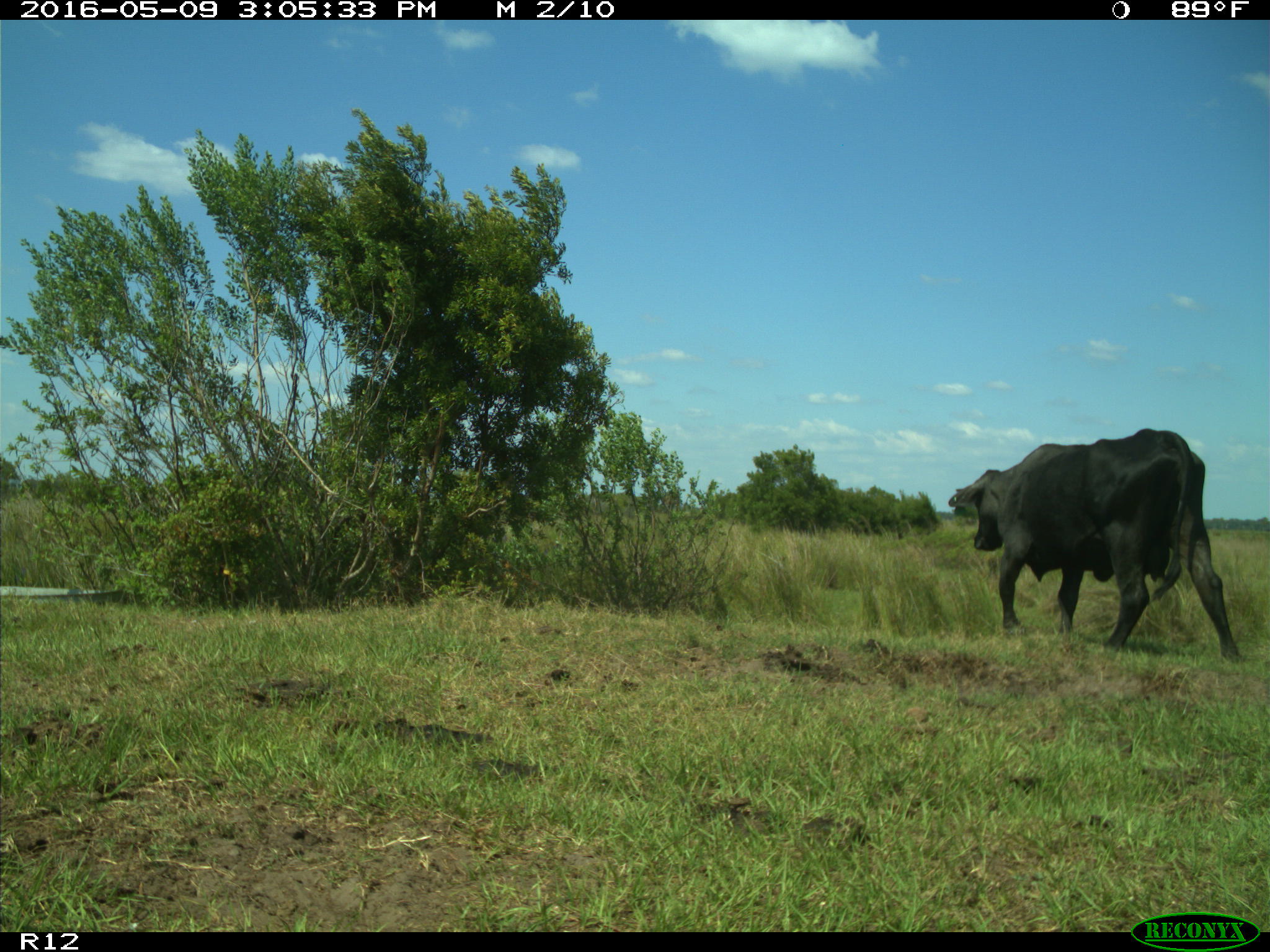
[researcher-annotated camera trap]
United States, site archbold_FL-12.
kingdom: Animalia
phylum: Chordata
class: Mammalia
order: Artiodactyla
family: Bovidae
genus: Bos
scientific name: Bos taurus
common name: domestic cow